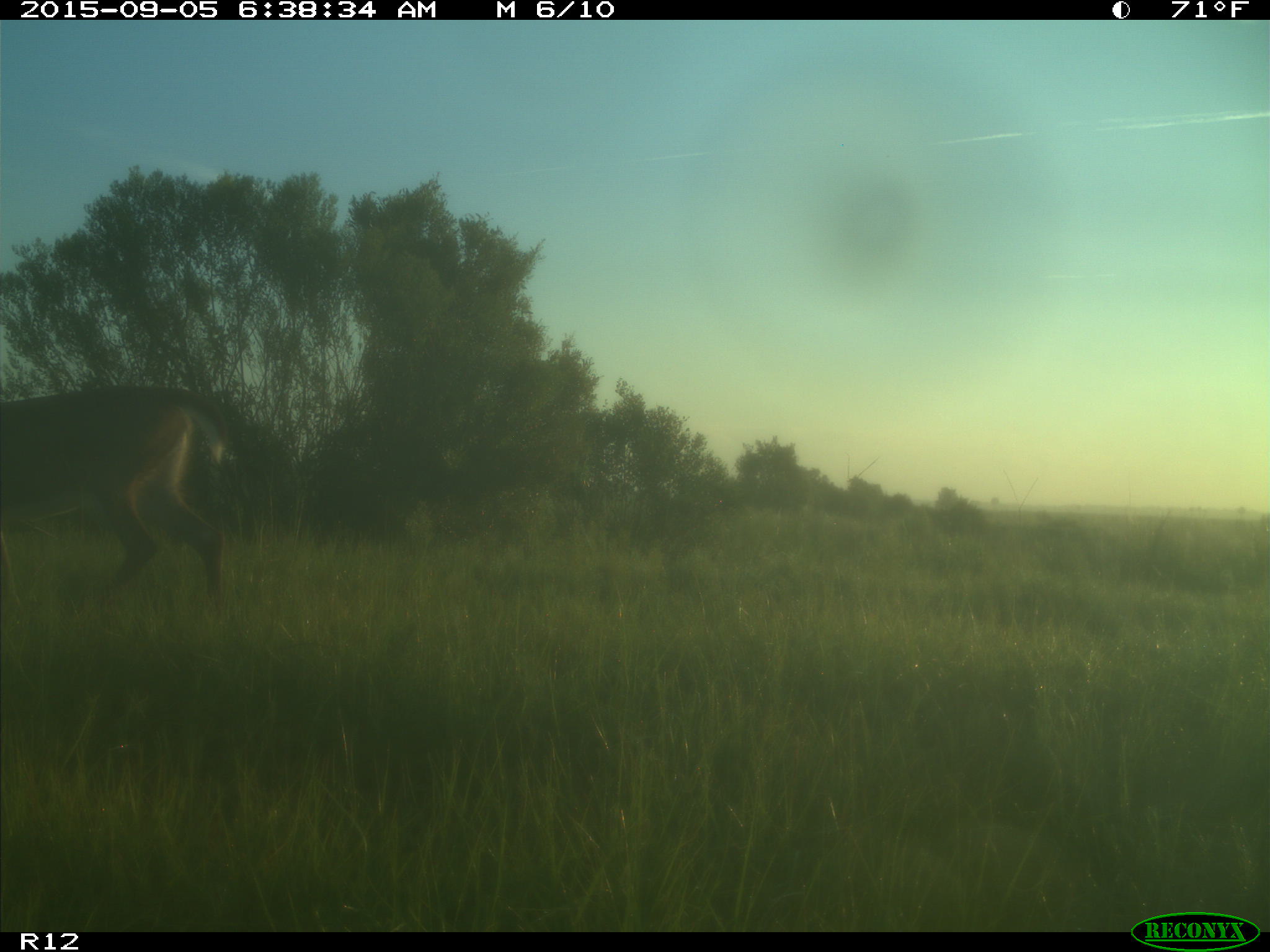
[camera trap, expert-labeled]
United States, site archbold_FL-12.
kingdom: Animalia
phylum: Chordata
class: Mammalia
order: Artiodactyla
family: Cervidae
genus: Odocoileus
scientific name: Odocoileus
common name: deer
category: unidentified deer